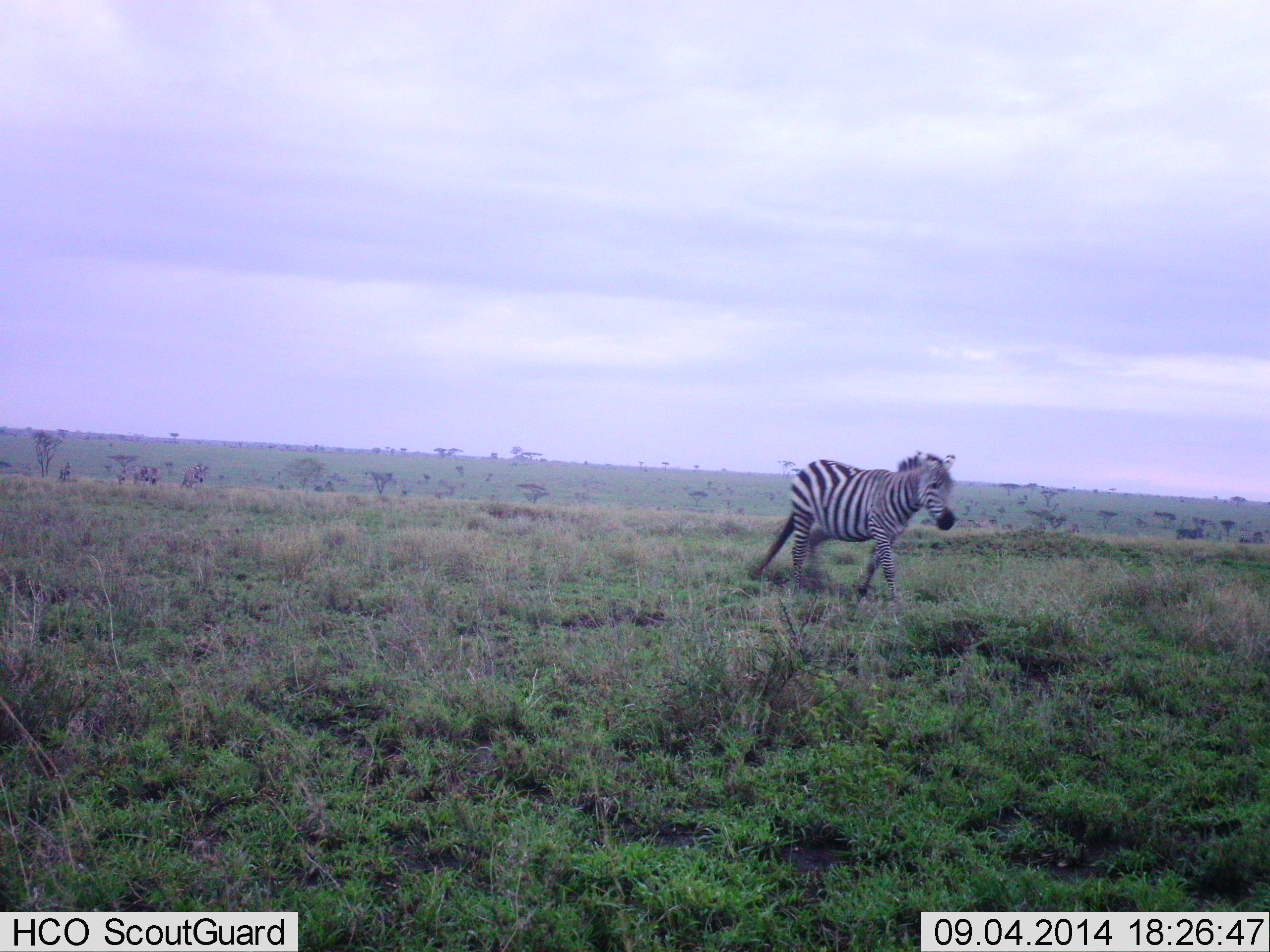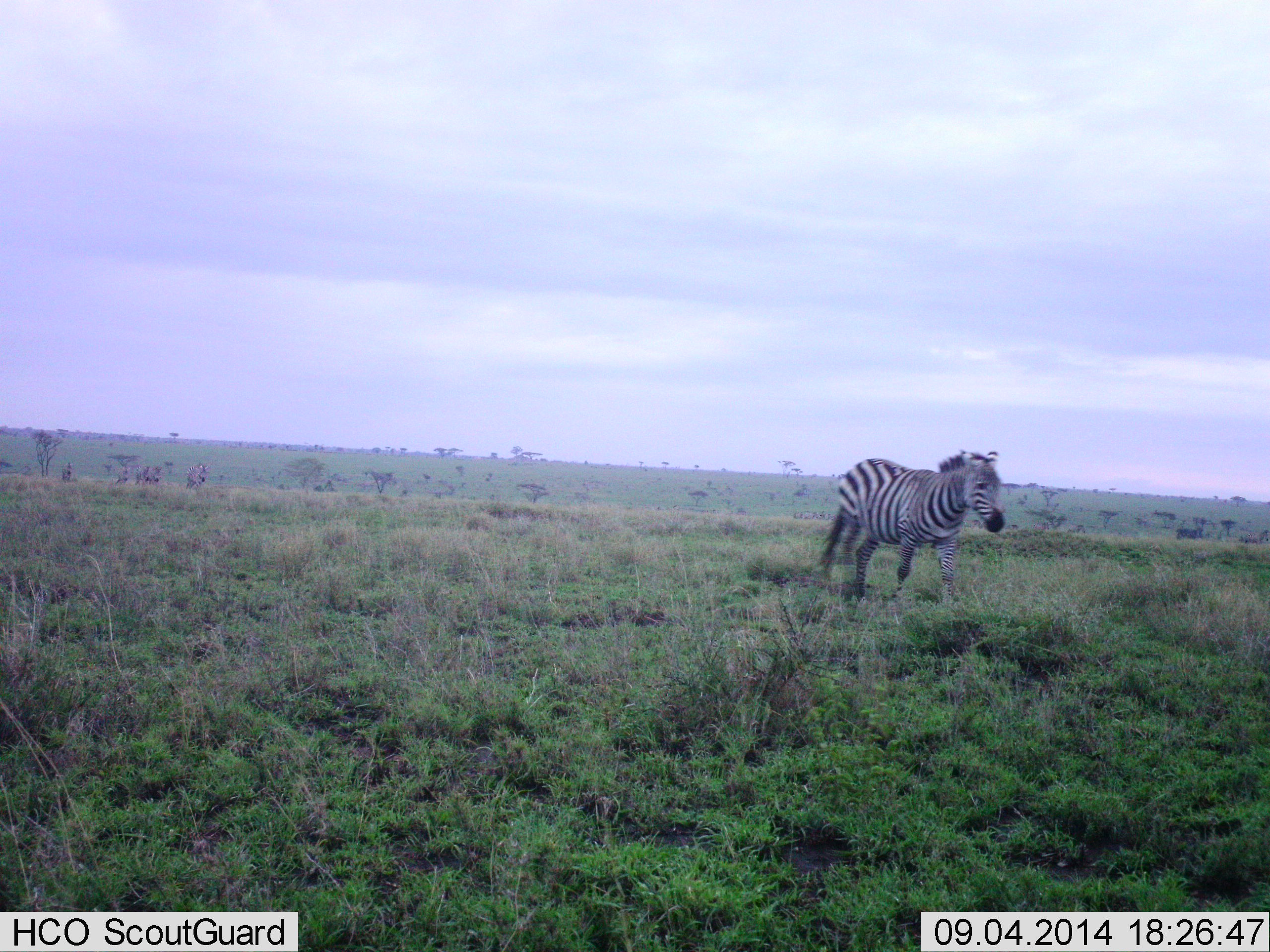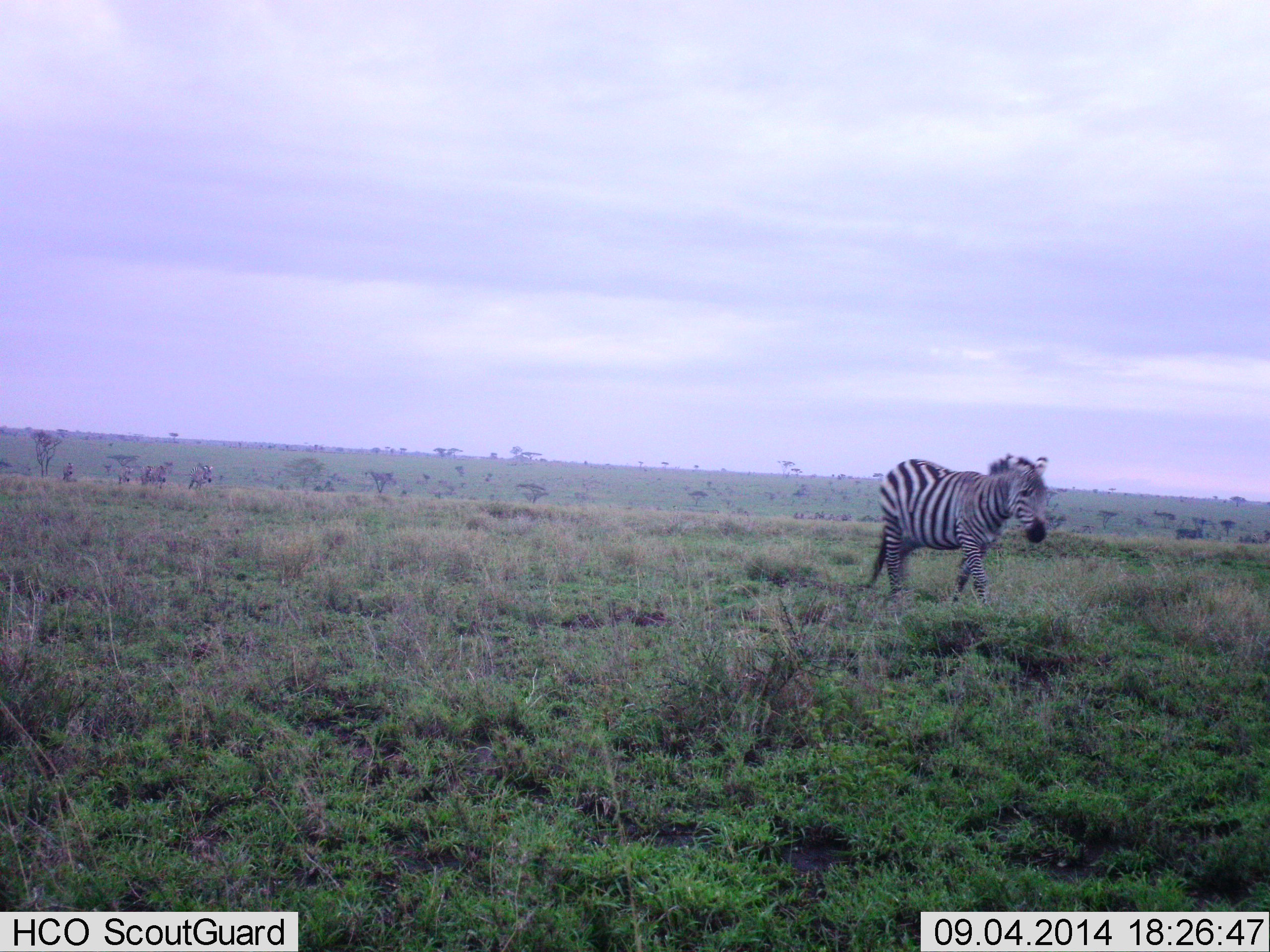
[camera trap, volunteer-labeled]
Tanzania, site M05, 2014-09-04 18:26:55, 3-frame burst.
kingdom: Animalia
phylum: Chordata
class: Mammalia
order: Perissodactyla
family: Equidae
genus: Equus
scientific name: Equus quagga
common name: plains zebra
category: zebra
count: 1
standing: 20%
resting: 0%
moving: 90%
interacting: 0%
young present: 0%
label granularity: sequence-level